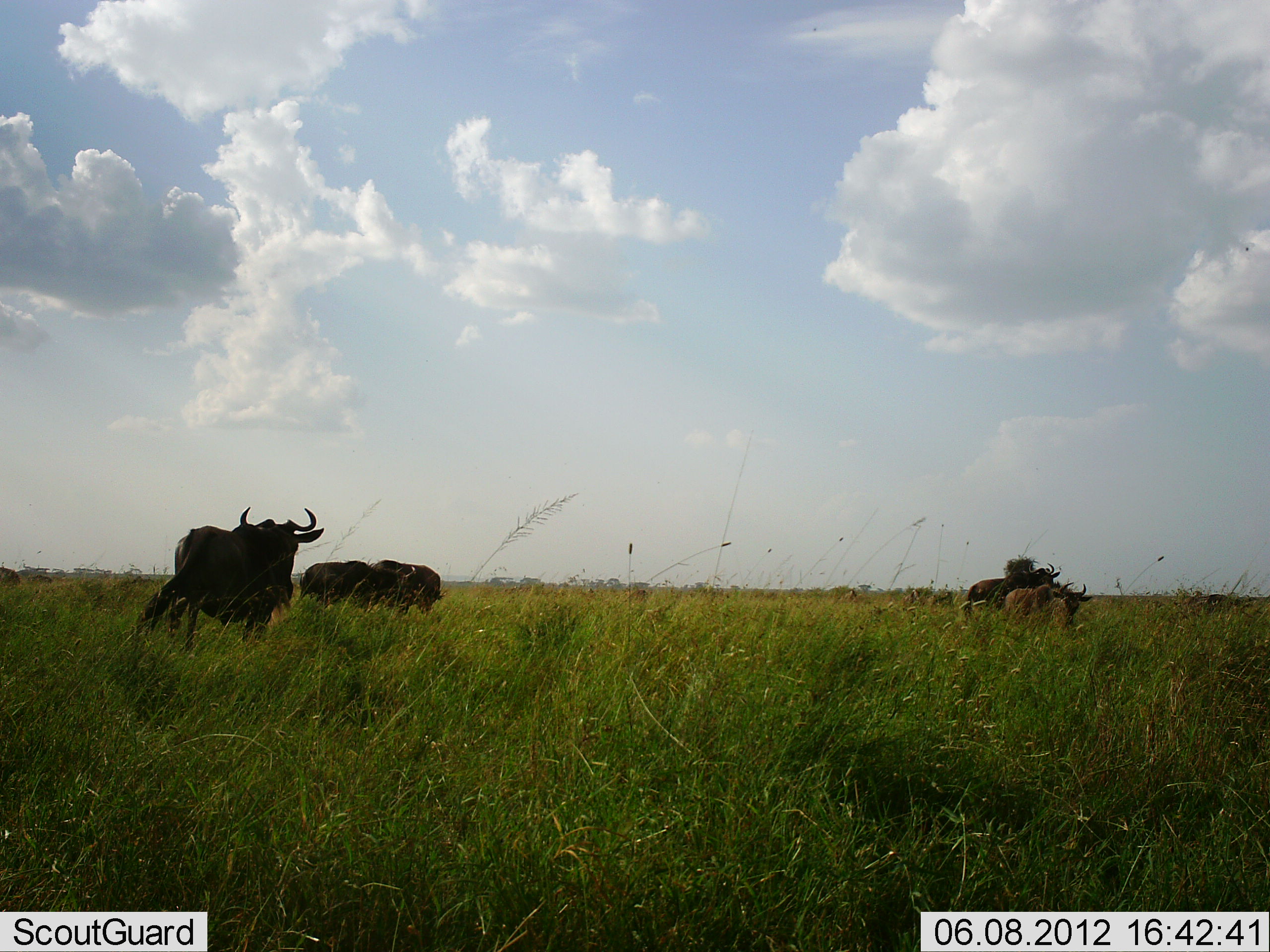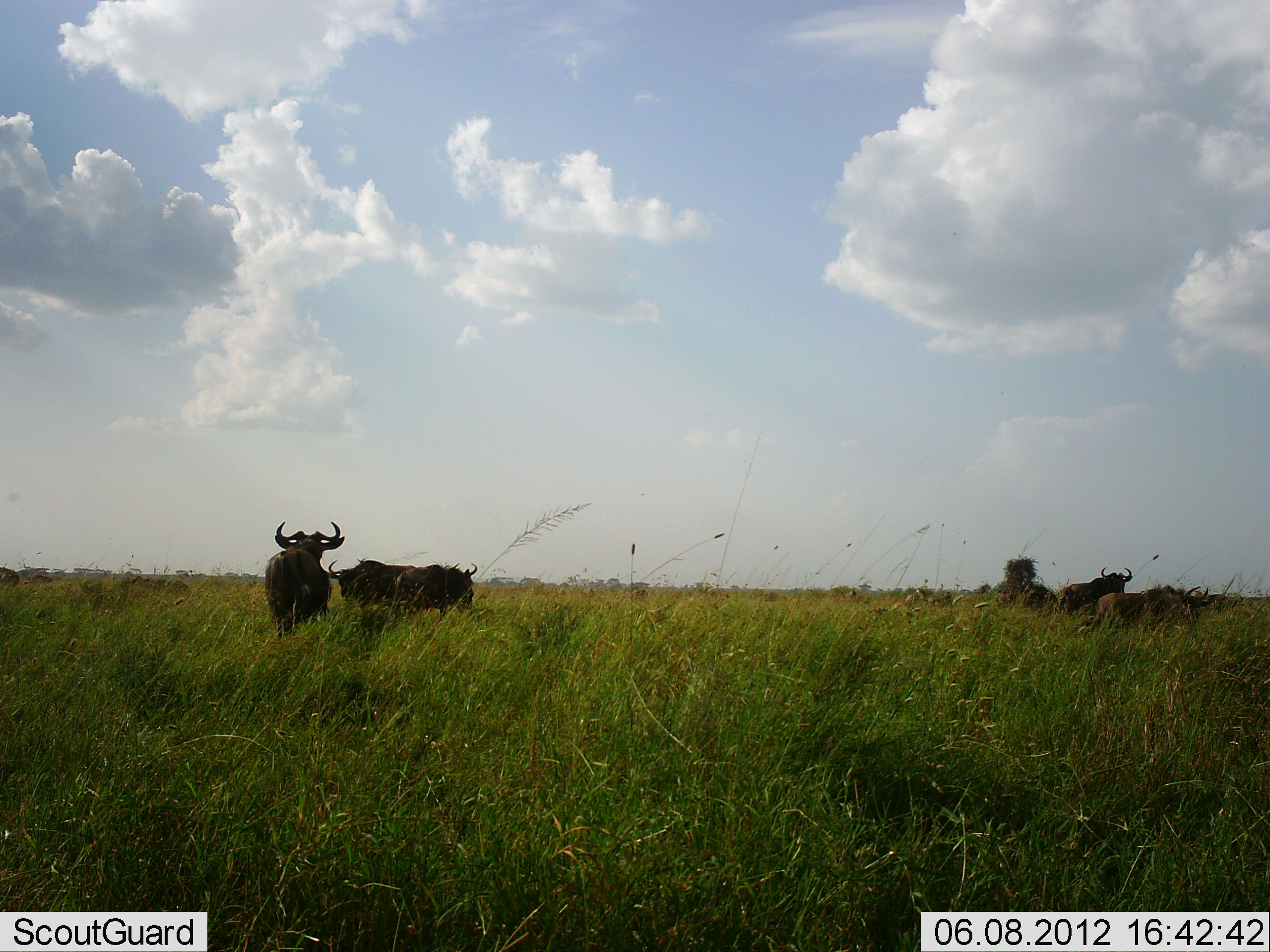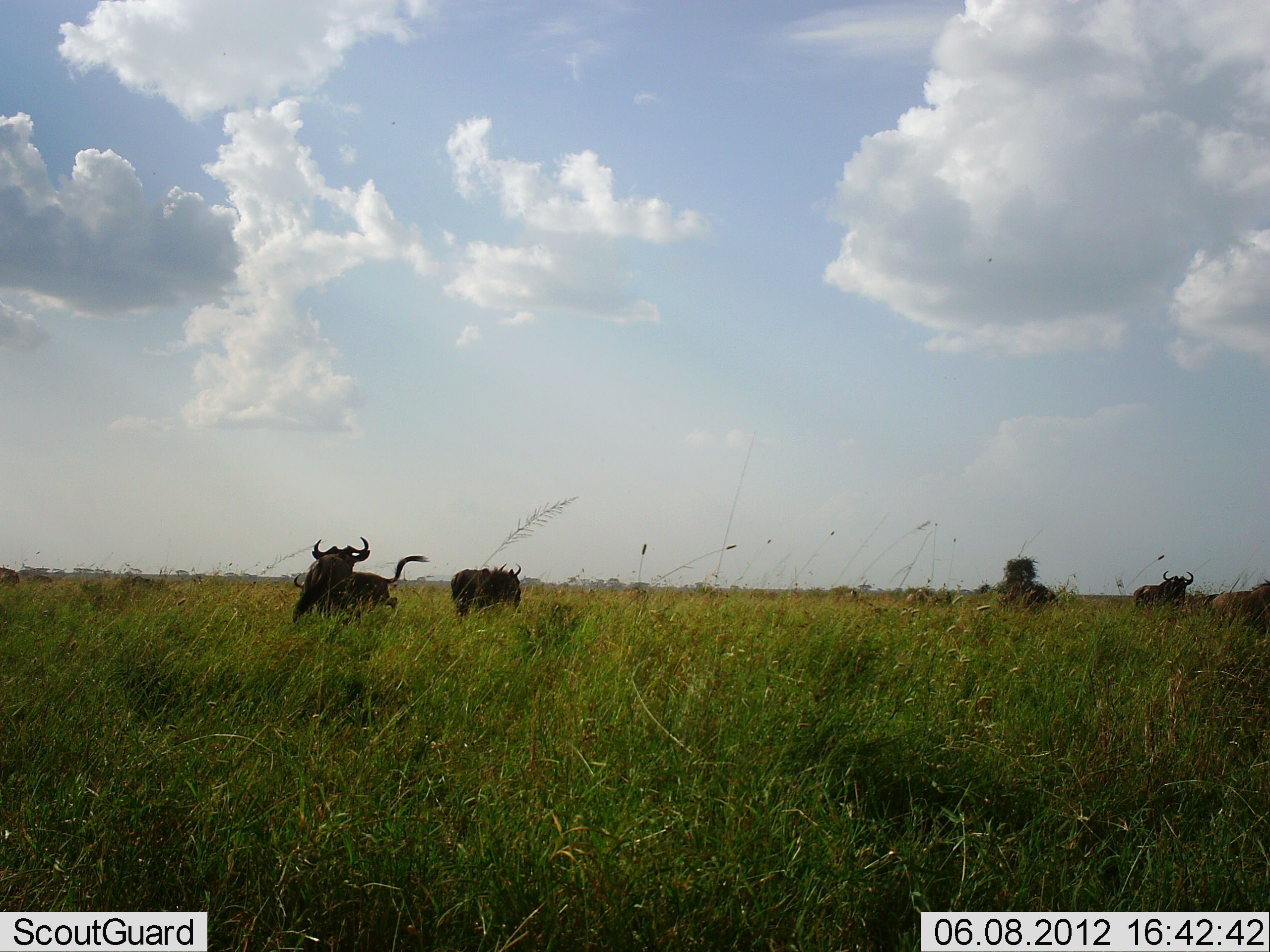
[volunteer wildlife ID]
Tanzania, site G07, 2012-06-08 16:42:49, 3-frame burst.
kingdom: Animalia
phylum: Chordata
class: Mammalia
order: Artiodactyla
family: Bovidae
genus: Connochaetes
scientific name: Connochaetes taurinus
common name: blue wildebeest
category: wildebeest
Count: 5.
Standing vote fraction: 10%.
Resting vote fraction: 0%.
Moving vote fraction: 100%.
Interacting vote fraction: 0%.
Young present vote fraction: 10%.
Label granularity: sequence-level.